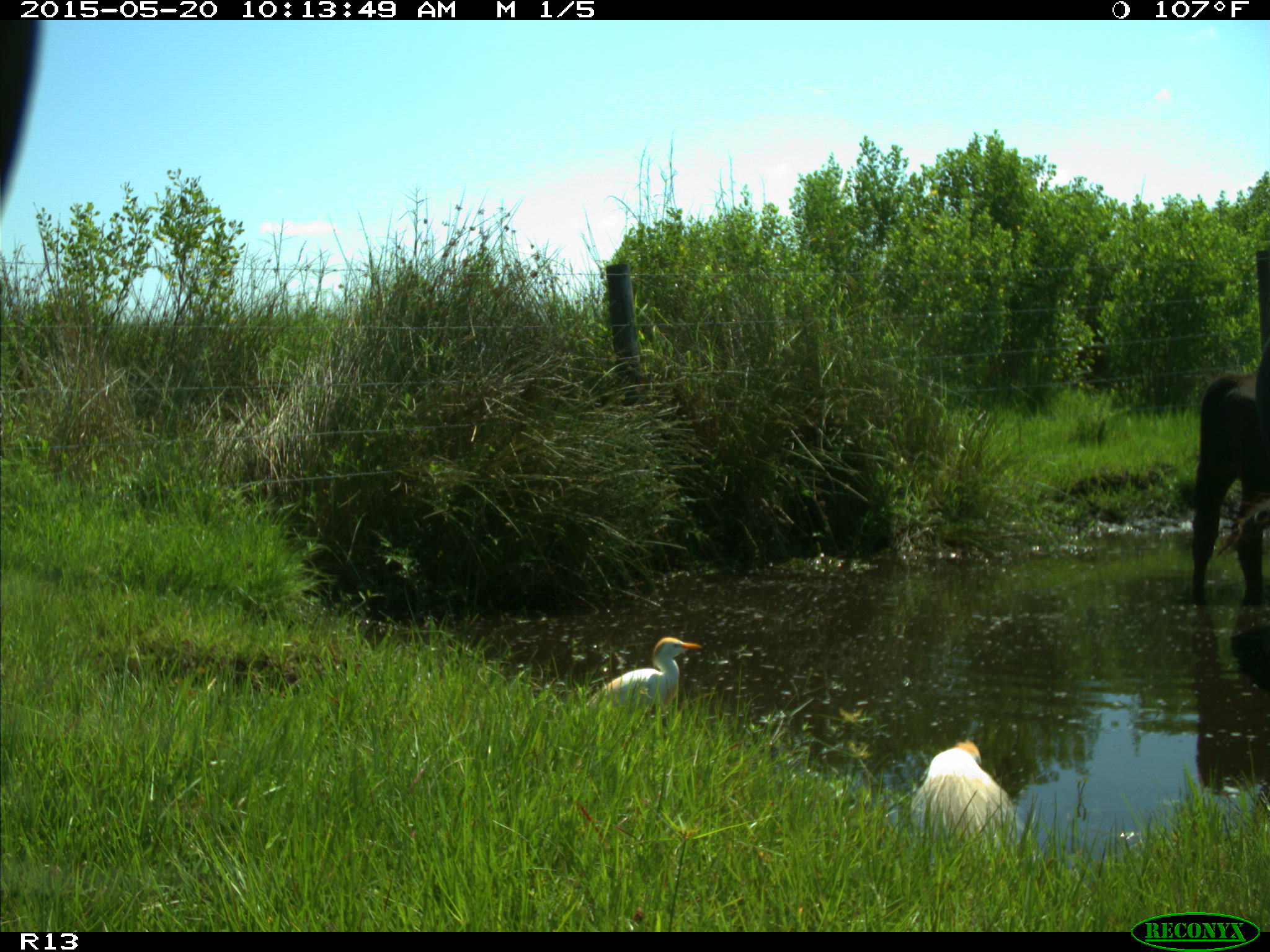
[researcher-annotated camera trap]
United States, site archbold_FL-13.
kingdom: Animalia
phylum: Chordata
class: Mammalia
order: Artiodactyla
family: Bovidae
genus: Bos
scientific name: Bos taurus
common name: domestic cow